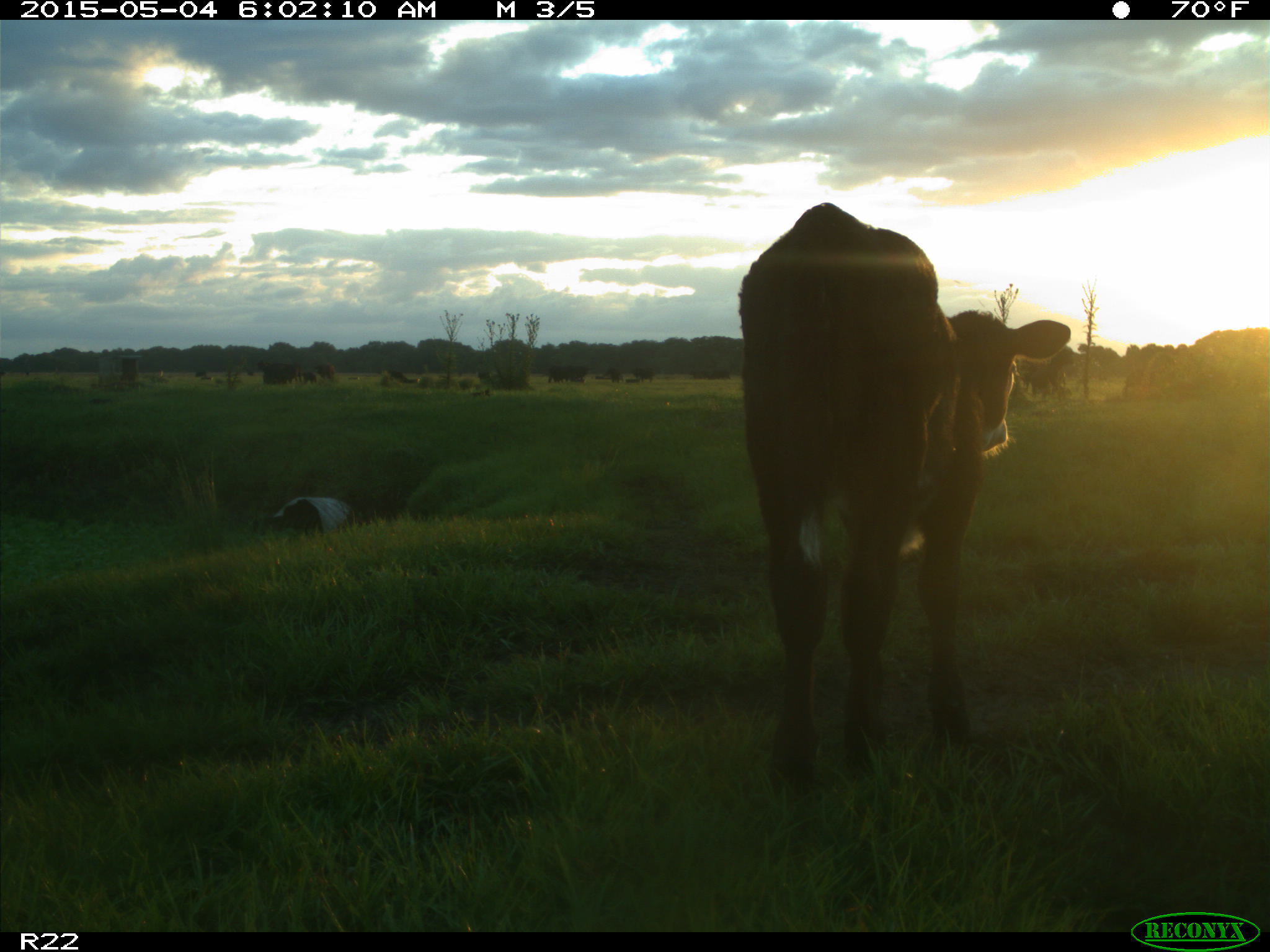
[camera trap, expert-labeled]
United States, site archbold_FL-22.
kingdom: Animalia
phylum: Chordata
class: Mammalia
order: Artiodactyla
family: Bovidae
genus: Bos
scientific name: Bos taurus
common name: domestic cow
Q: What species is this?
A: Bos taurus (domestic cow).